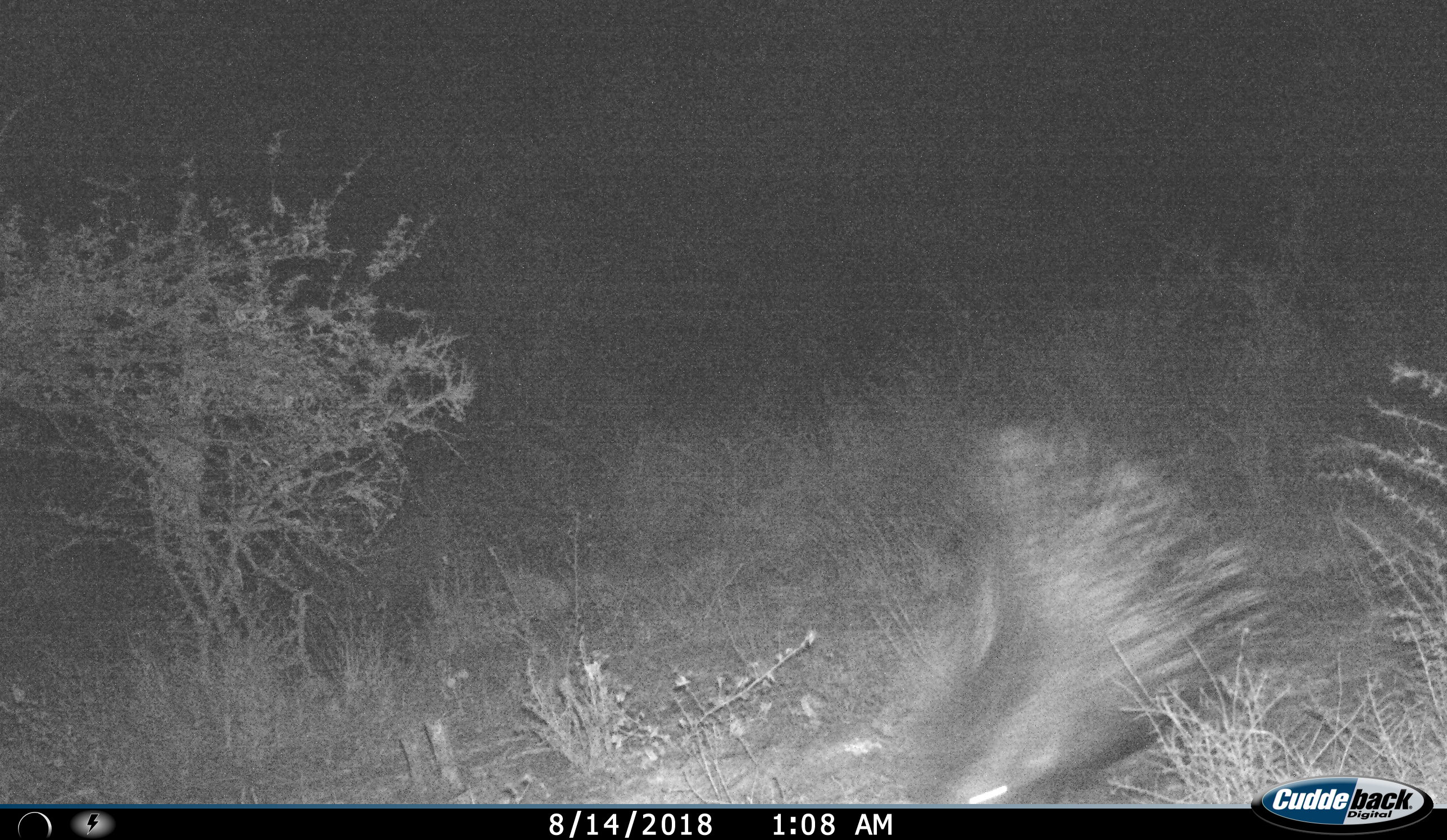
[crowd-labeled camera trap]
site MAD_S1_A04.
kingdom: Animalia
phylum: Chordata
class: Mammalia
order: Rodentia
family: Hystricidae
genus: Hystrix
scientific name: Hystrix cristata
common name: crested porcupine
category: porcupine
Porcupine (crested porcupine) (Hystrix cristata), count 1. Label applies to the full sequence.